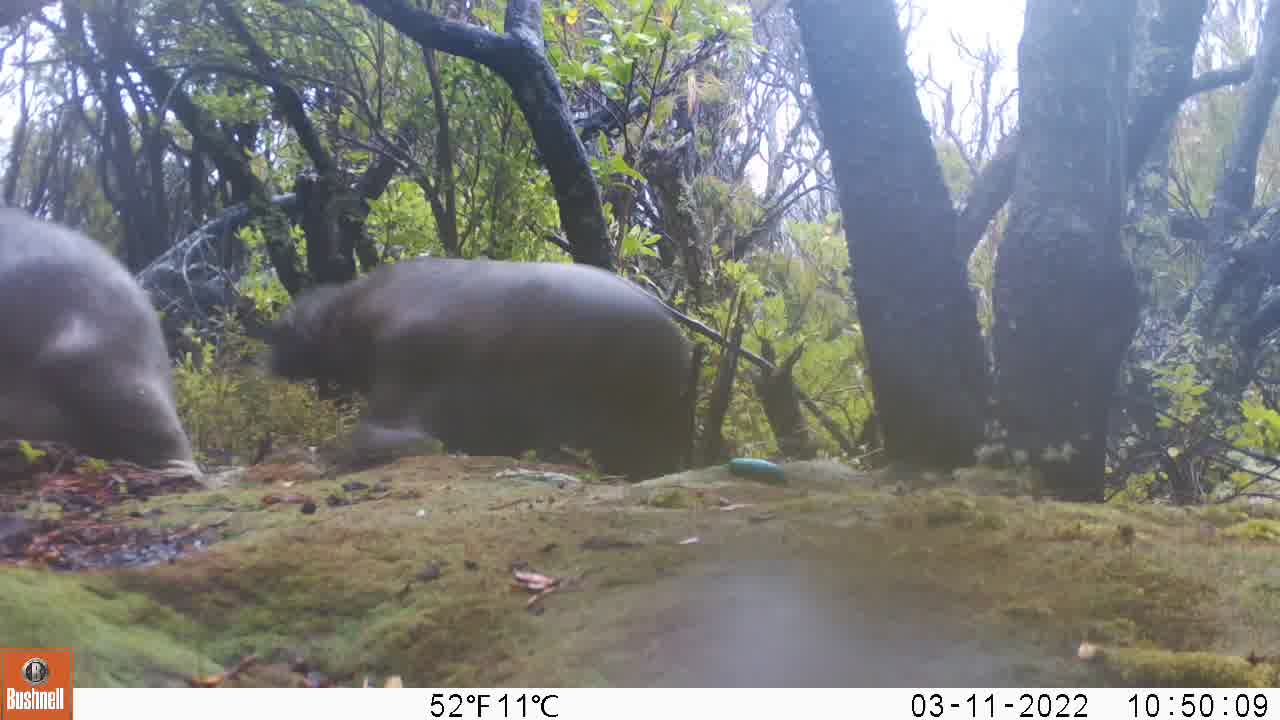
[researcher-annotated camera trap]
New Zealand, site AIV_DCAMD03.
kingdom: Animalia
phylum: Chordata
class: Mammalia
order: Carnivora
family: Otariidae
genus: Phocarctos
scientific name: Phocarctos hookeri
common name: new zealand sea lion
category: sealion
Sealion (new zealand sea lion) (Phocarctos hookeri).